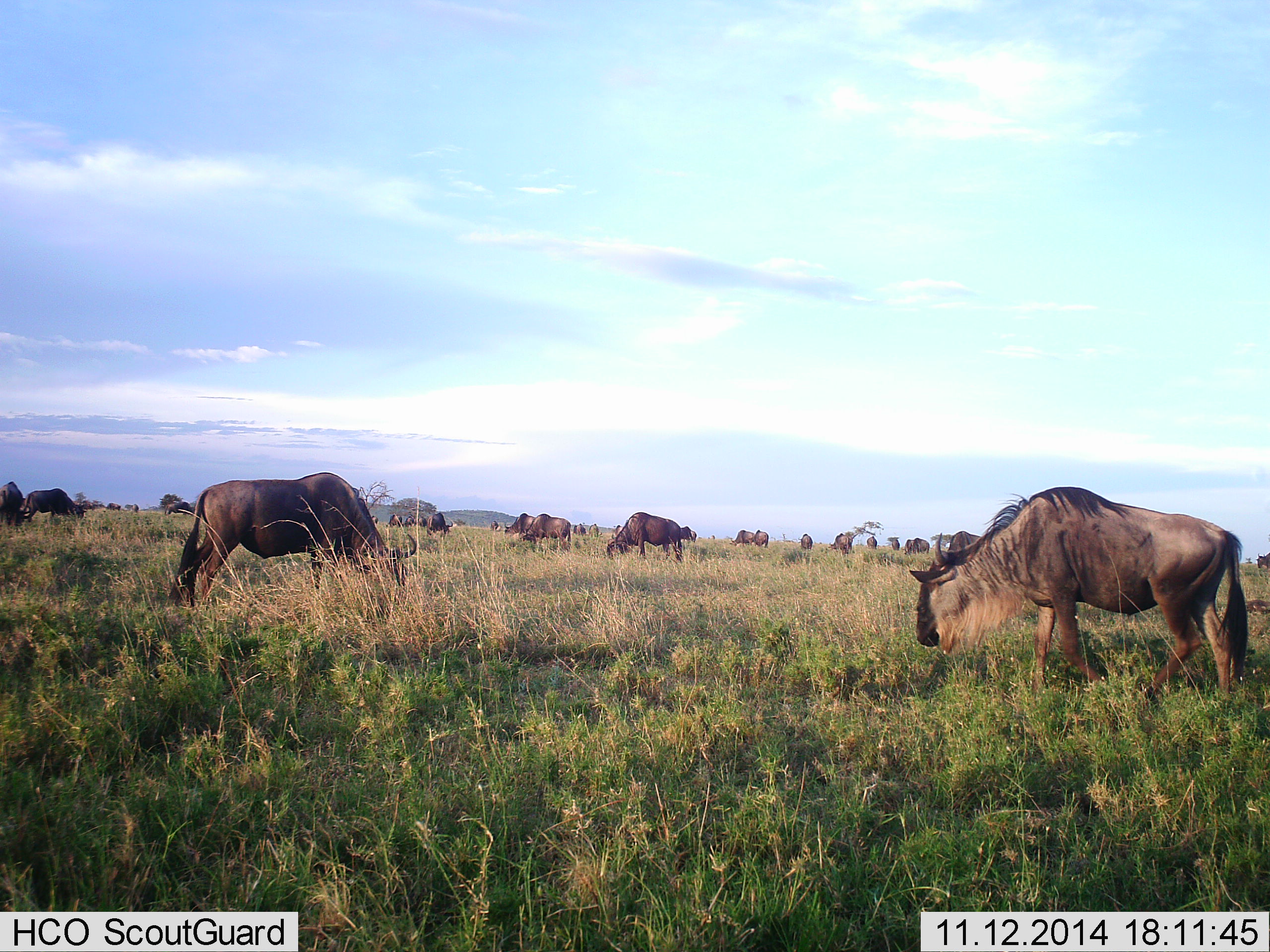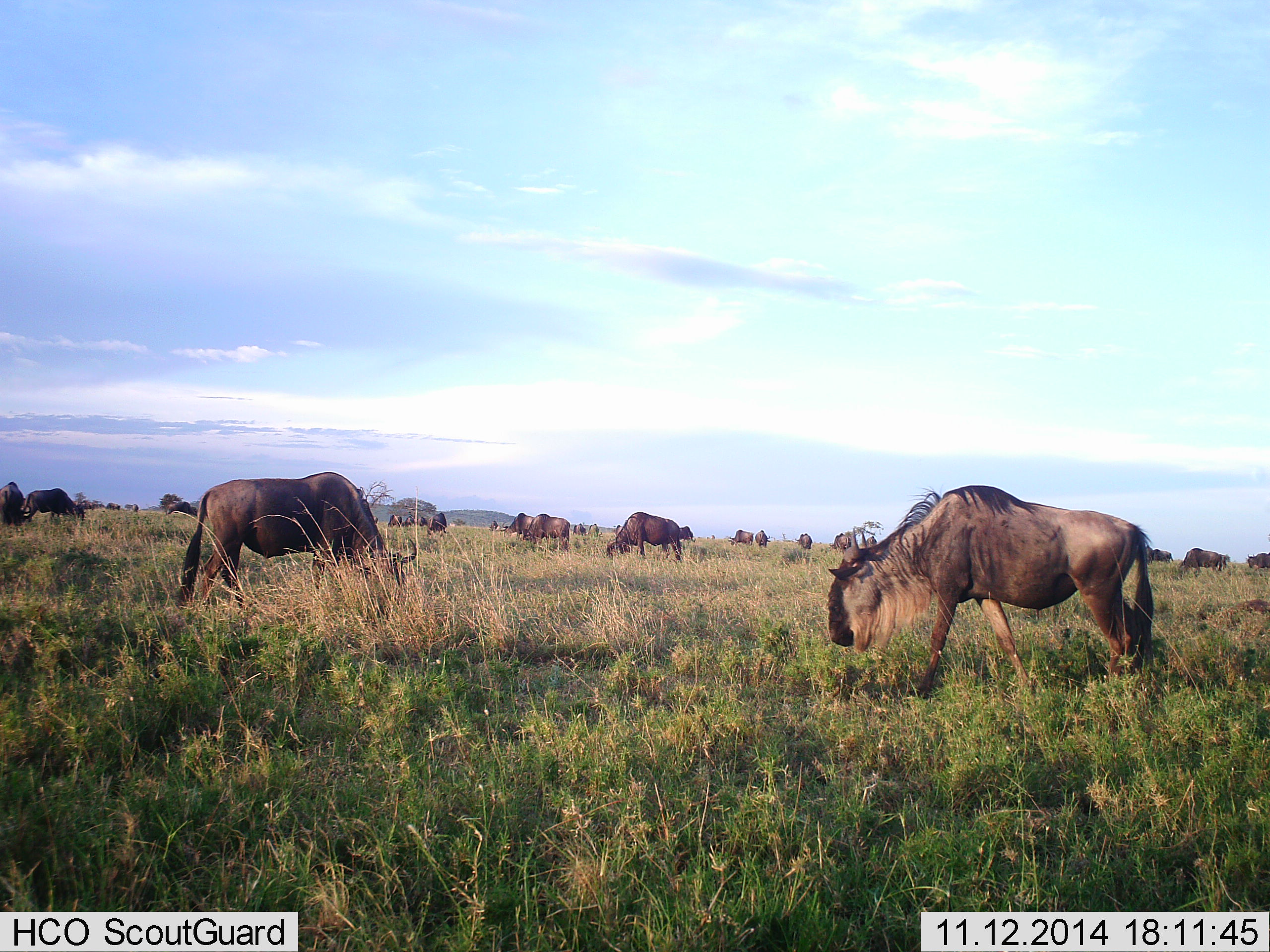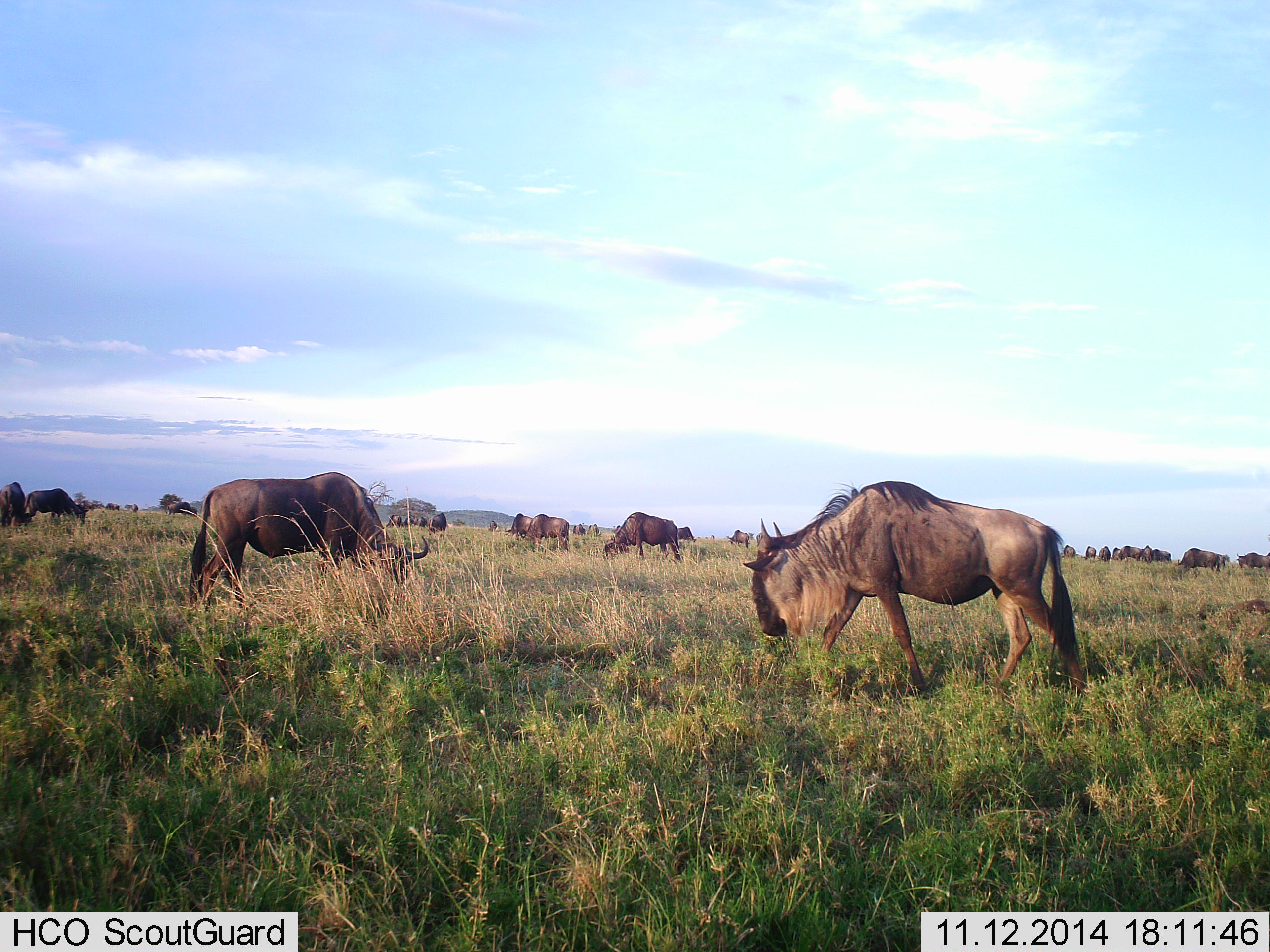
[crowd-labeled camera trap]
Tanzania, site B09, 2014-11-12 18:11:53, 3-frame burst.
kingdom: Animalia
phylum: Chordata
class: Mammalia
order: Artiodactyla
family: Bovidae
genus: Connochaetes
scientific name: Connochaetes taurinus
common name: blue wildebeest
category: wildebeest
Wildebeest (blue wildebeest) (Connochaetes taurinus), count 11-50. Behavior (volunteer vote fractions): standing 30%, resting 0%, moving 50%, interacting 0%. Young present (vote fraction): 0%. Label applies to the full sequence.